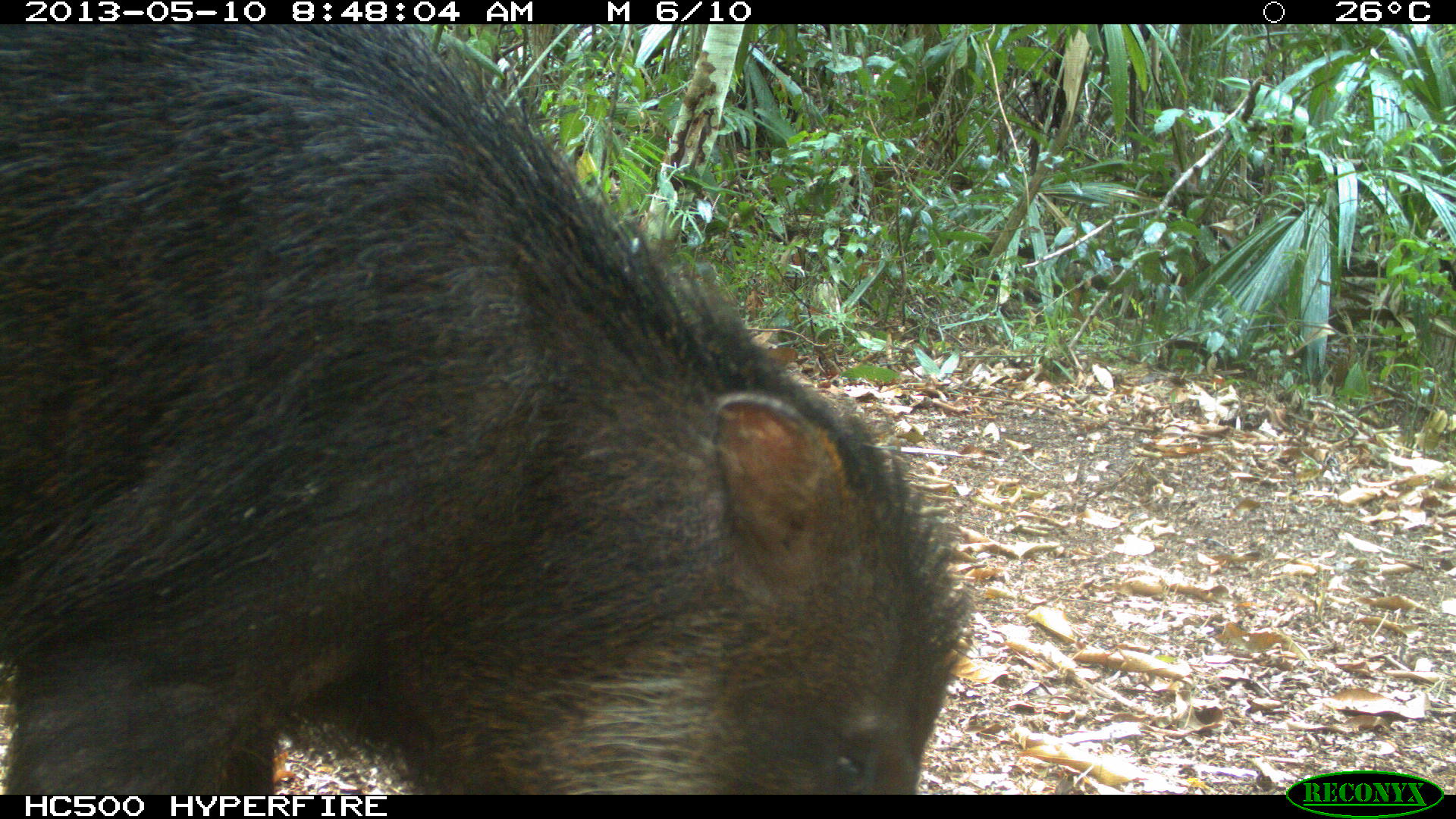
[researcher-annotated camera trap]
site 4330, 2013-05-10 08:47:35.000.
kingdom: Animalia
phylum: Chordata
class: Mammalia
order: Artiodactyla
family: Tayassuidae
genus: Tayassu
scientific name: Tayassu pecari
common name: white-lipped peccary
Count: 4.